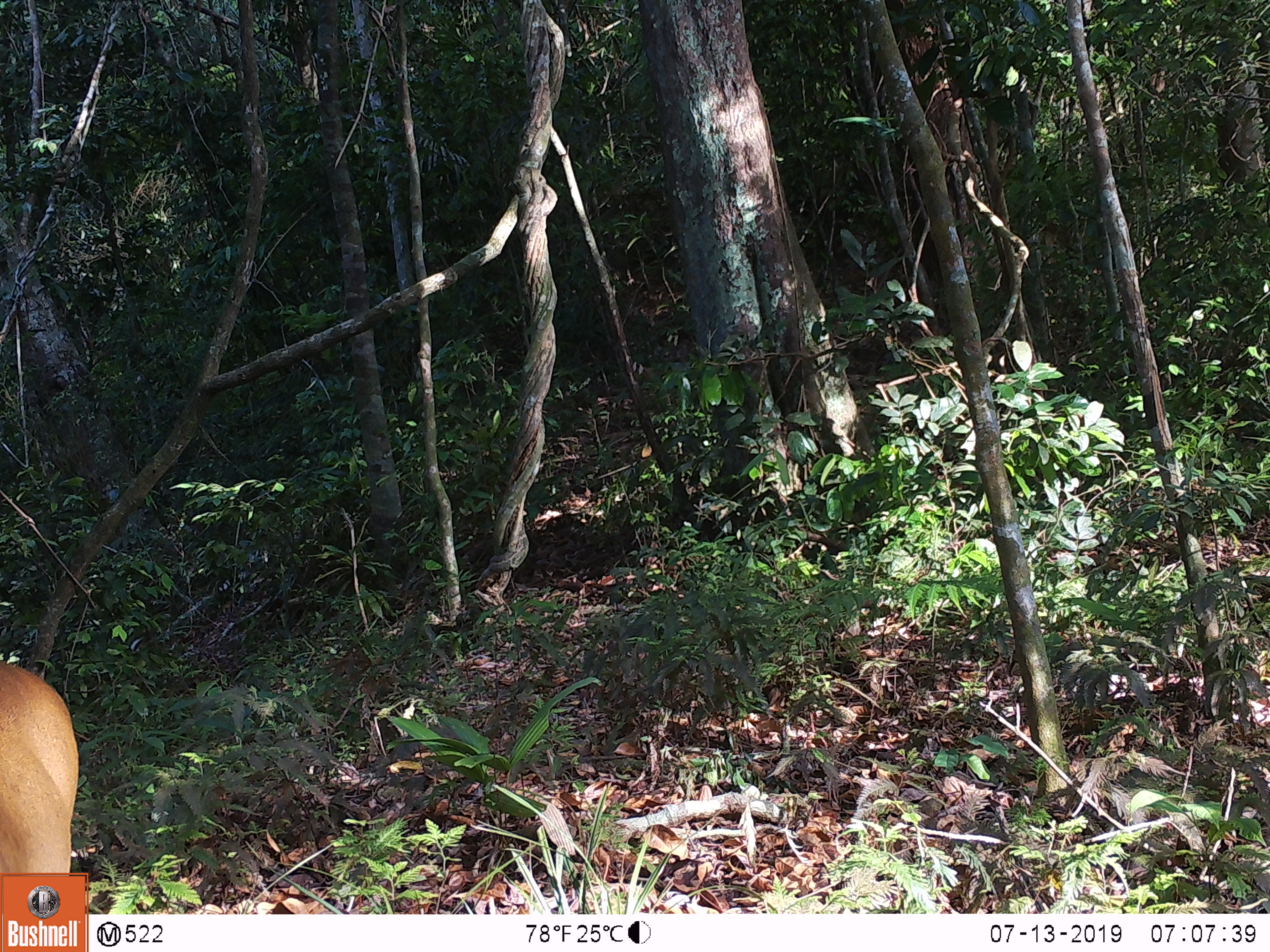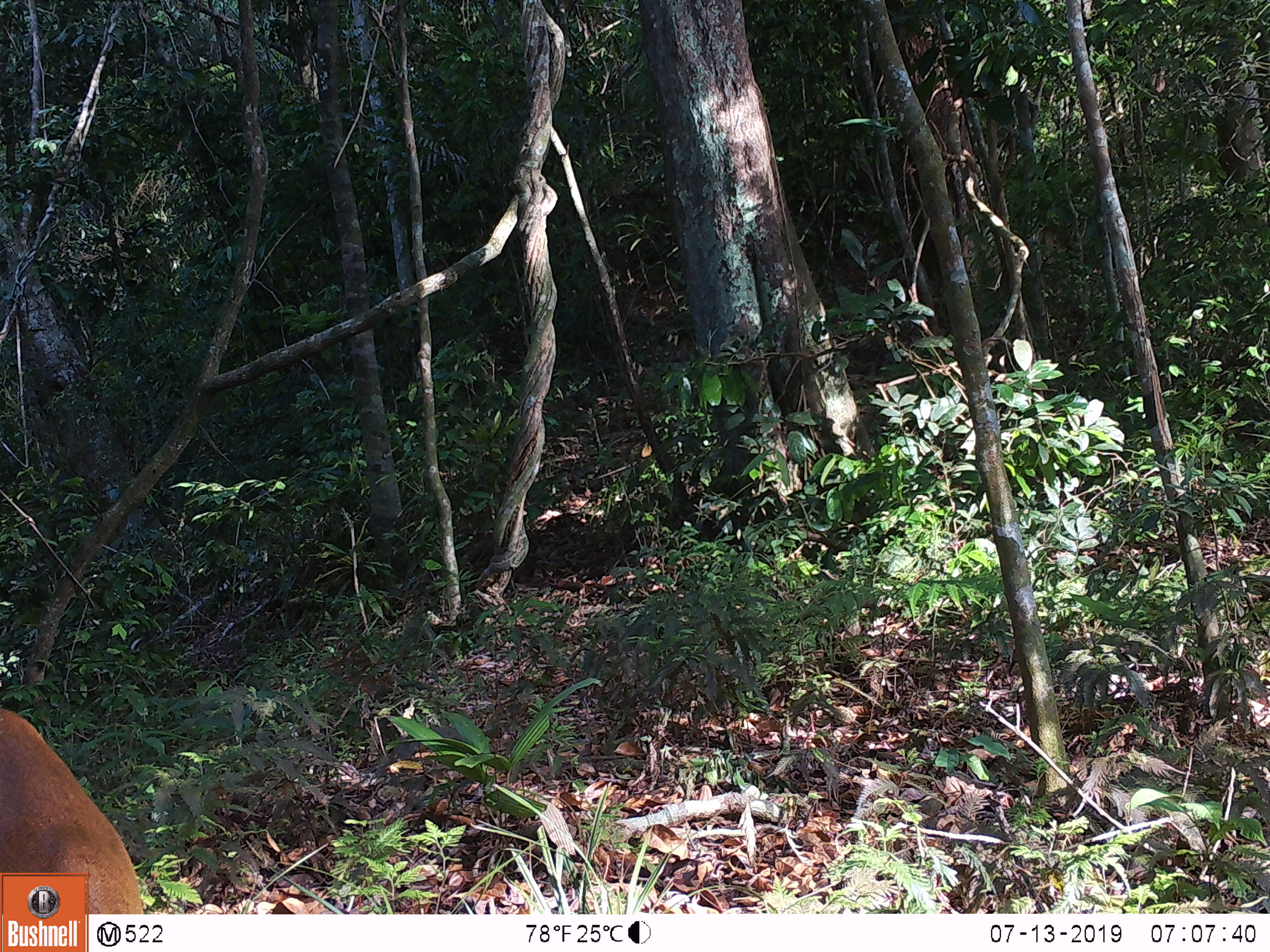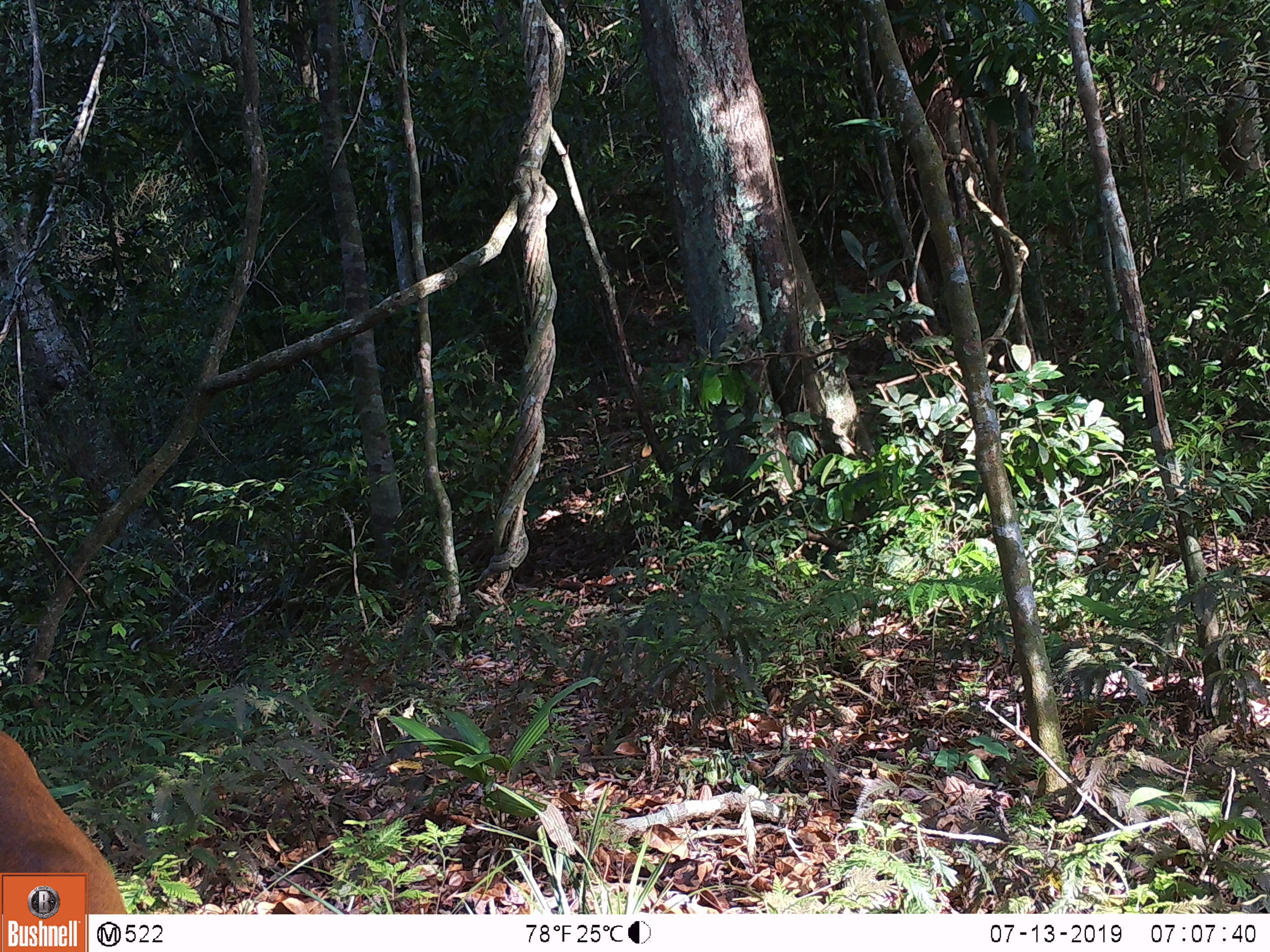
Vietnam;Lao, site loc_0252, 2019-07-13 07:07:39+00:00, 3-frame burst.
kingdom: Animalia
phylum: Chordata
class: Mammalia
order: Artiodactyla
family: Cervidae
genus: Muntiacus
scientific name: Muntiacus vuquangensis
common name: large-antlered muntjac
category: large antlered muntjac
Large antlered muntjac (large-antlered muntjac) (Muntiacus vuquangensis). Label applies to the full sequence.